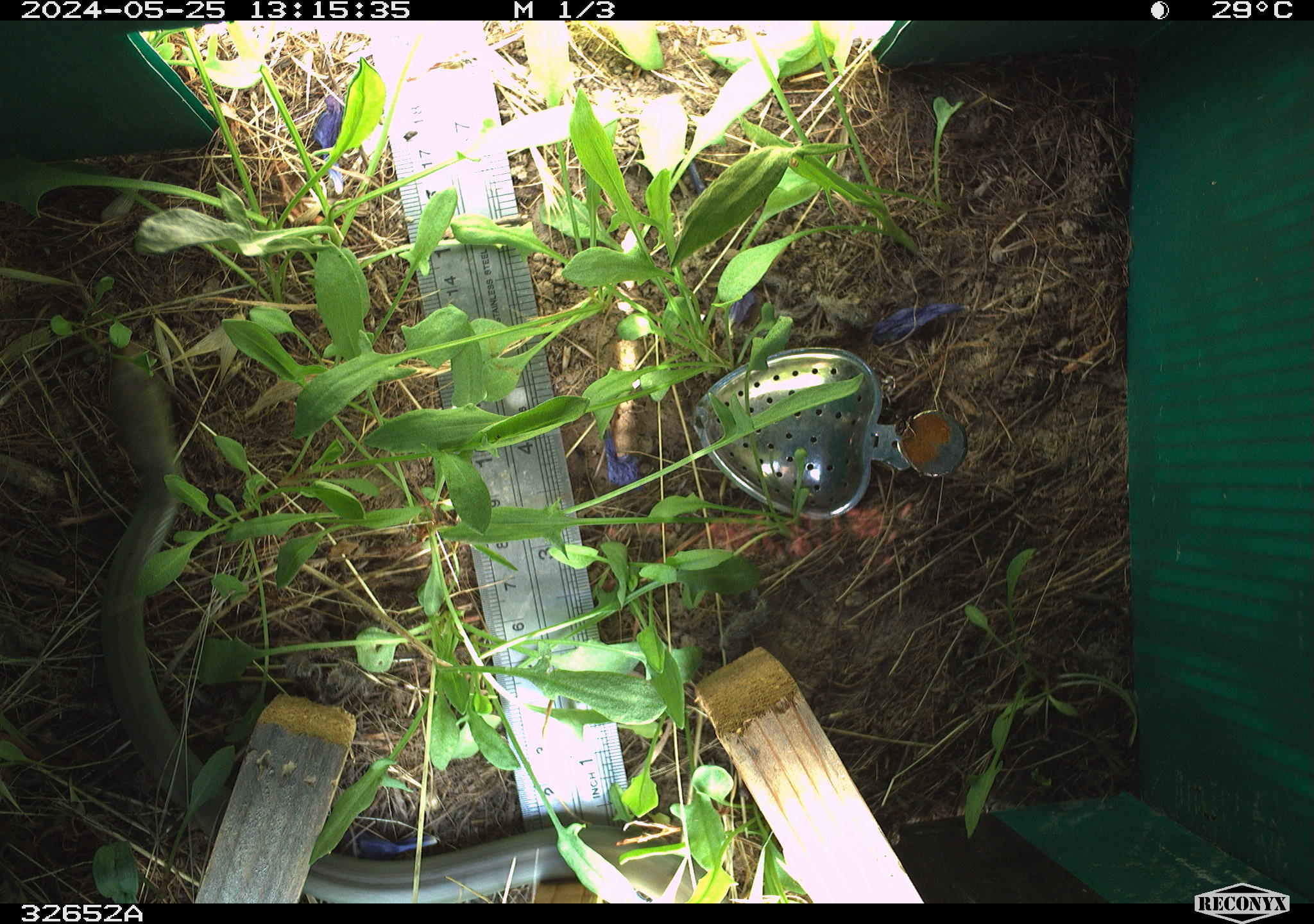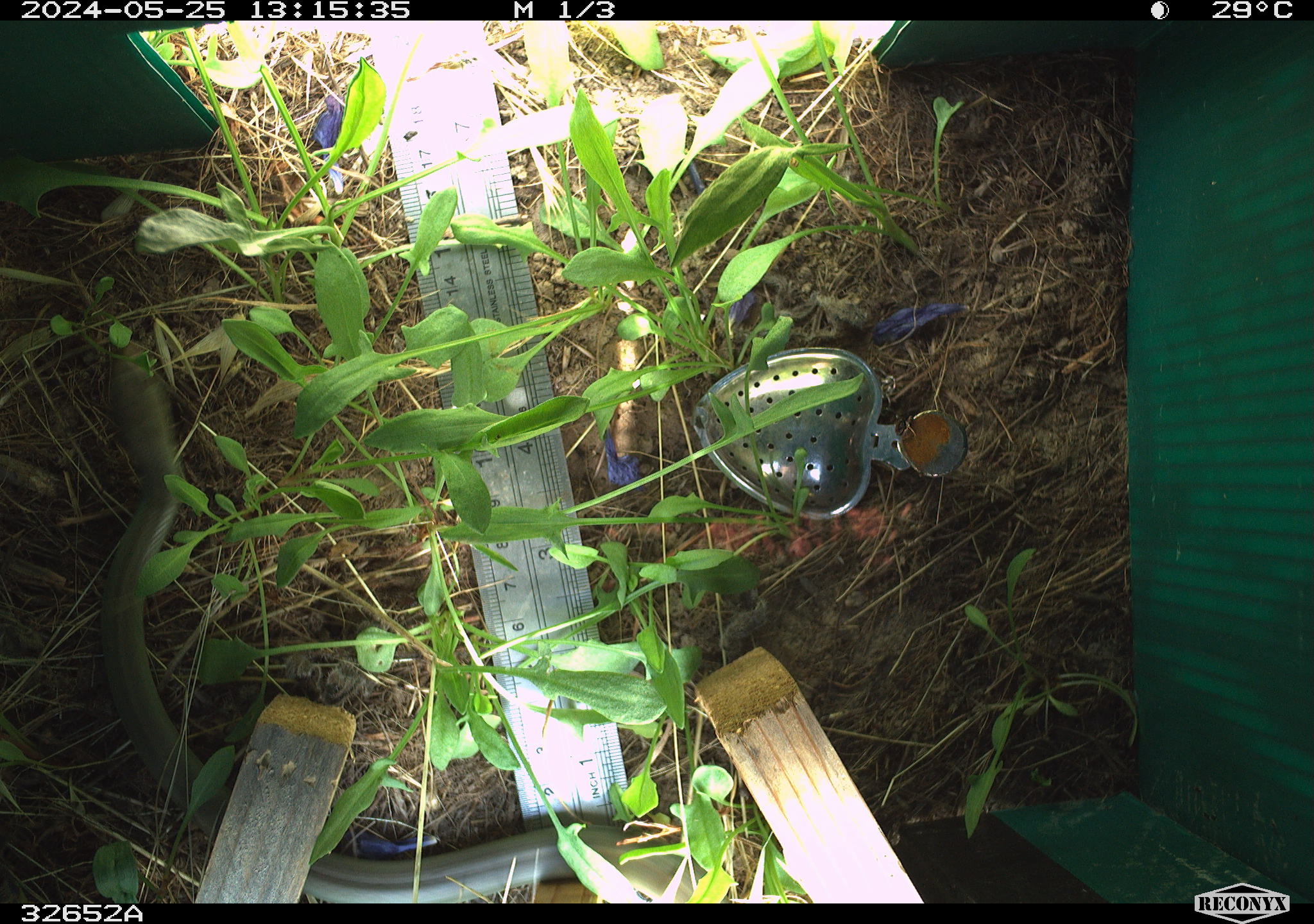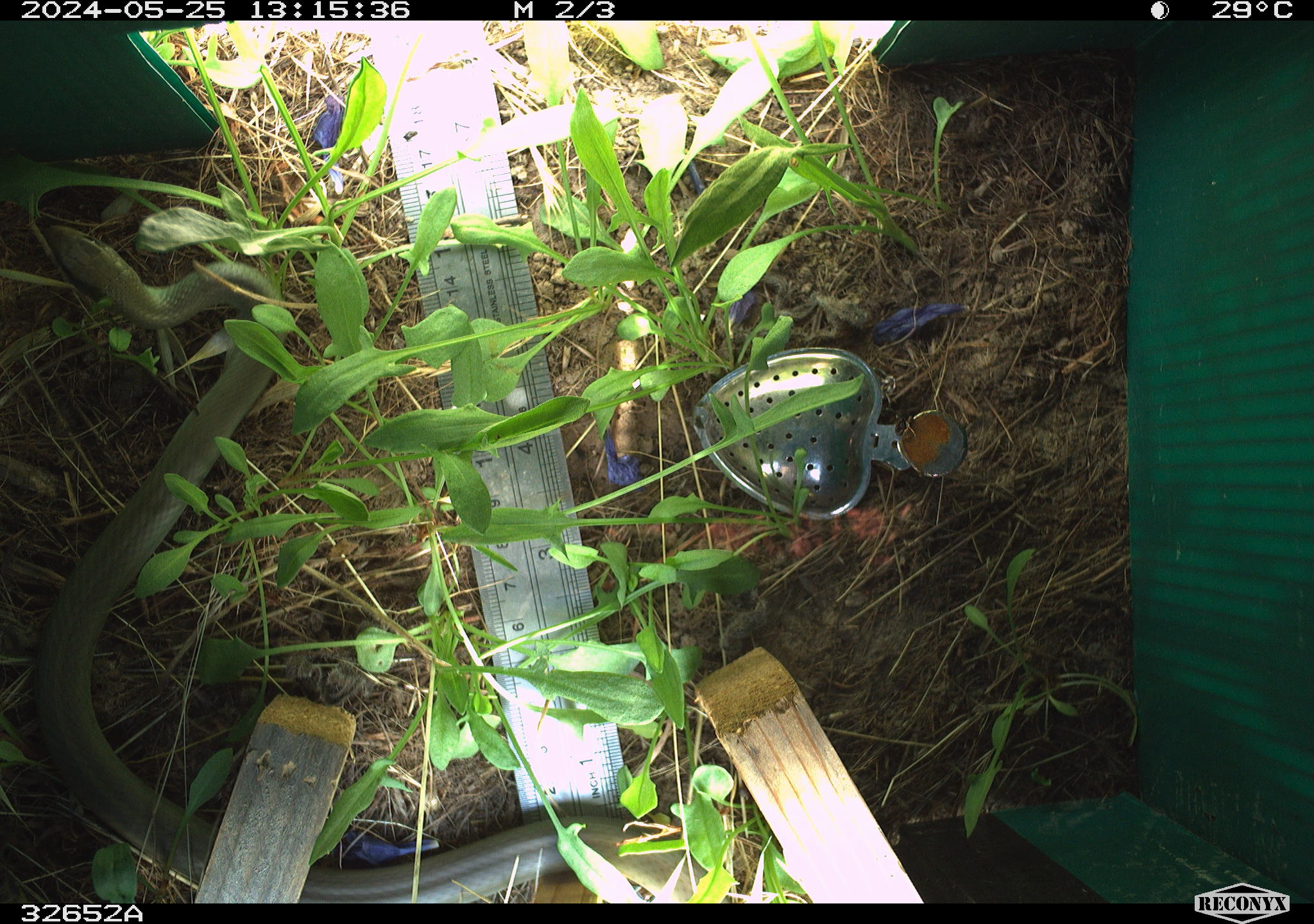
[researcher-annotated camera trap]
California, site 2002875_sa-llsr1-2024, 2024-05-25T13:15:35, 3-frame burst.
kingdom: Animalia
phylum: Chordata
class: Reptilia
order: Squamata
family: Colubridae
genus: Coluber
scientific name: Coluber constrictor mormon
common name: western yellow-bellied racer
Western yellow-bellied racer (Coluber constrictor mormon).